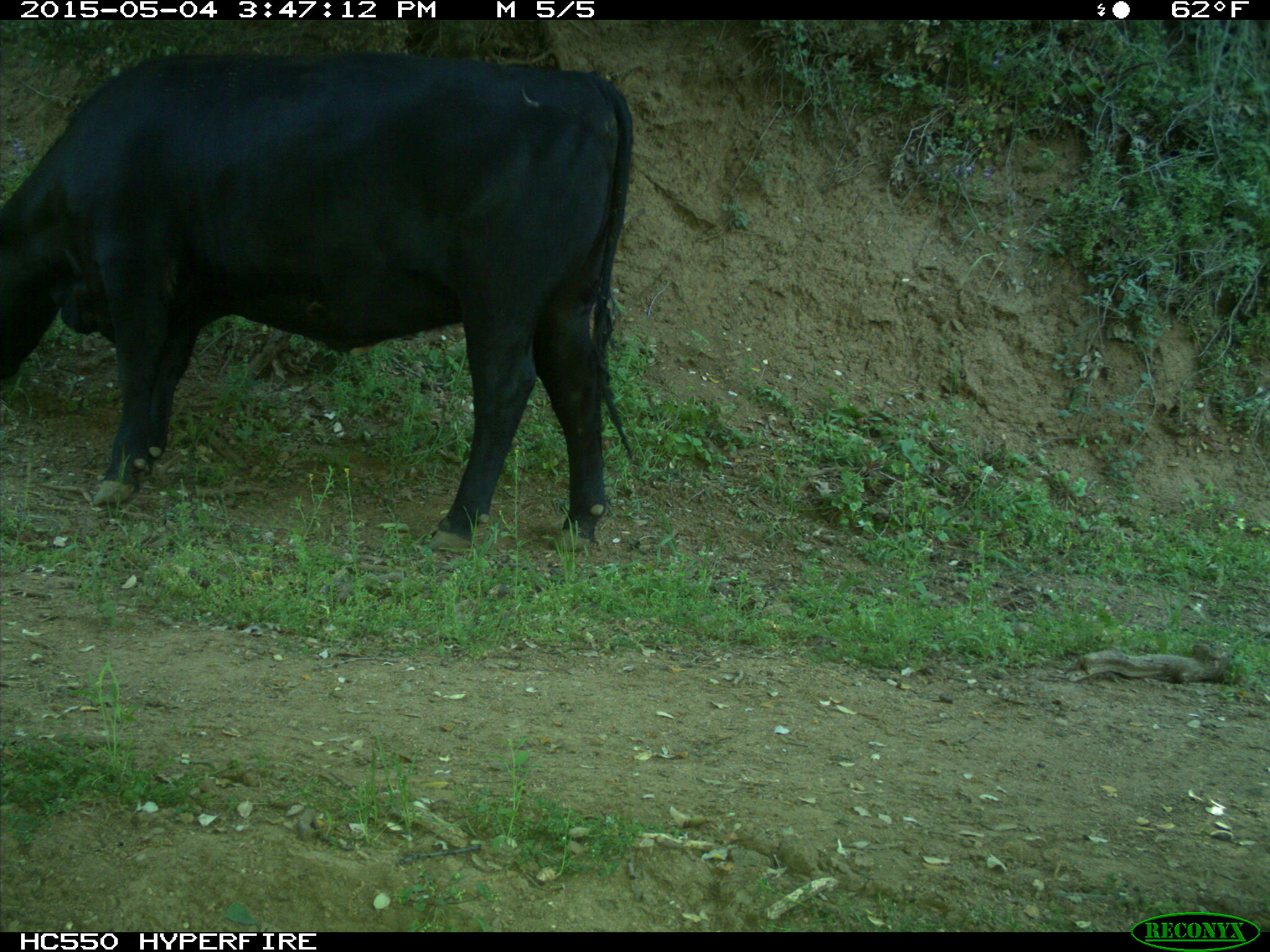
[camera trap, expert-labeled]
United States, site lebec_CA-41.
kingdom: Animalia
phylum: Chordata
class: Mammalia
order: Artiodactyla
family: Bovidae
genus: Bos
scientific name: Bos taurus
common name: domestic cow